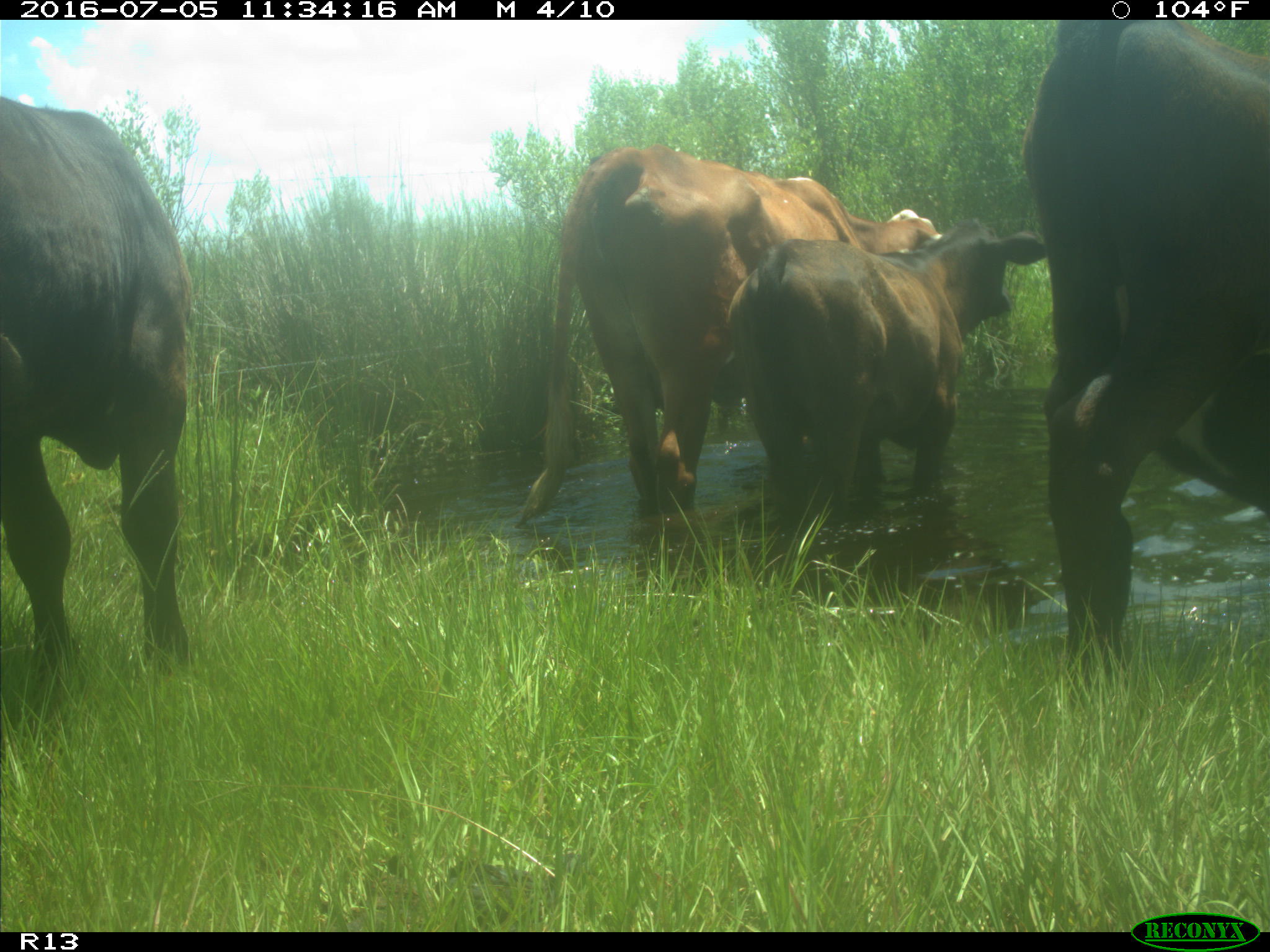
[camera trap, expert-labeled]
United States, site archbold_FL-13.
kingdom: Animalia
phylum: Chordata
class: Mammalia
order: Artiodactyla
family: Bovidae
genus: Bos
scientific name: Bos taurus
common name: domestic cow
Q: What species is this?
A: Bos taurus (domestic cow).